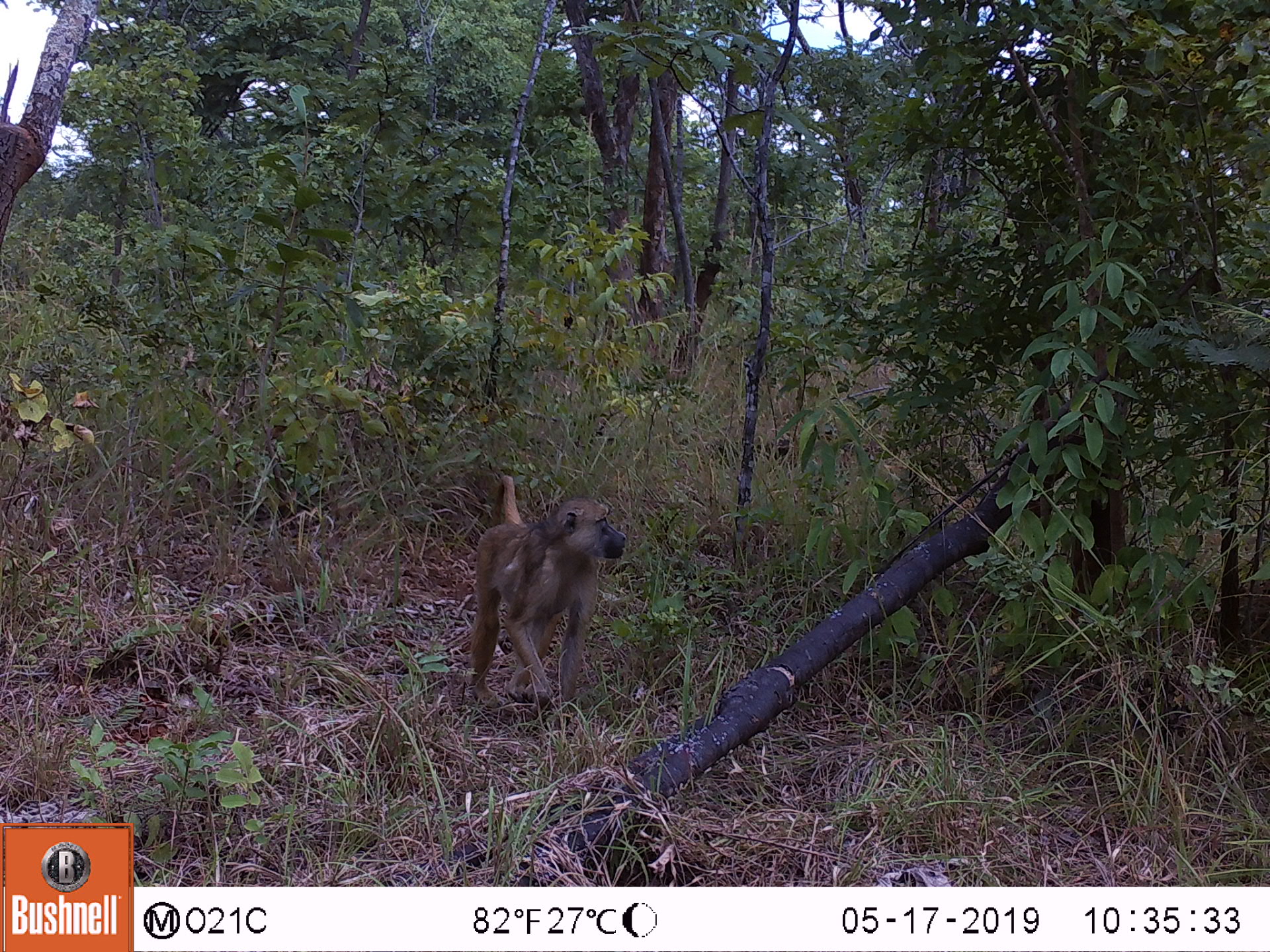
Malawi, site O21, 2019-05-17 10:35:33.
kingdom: Animalia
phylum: Chordata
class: Mammalia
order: Primates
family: Cercopithecidae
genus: Papio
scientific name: Papio cynocephalus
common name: yellow baboon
Yellow baboon (Papio cynocephalus), count 1.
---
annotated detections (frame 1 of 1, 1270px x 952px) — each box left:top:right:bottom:
yellow baboon: 463:464:630:720